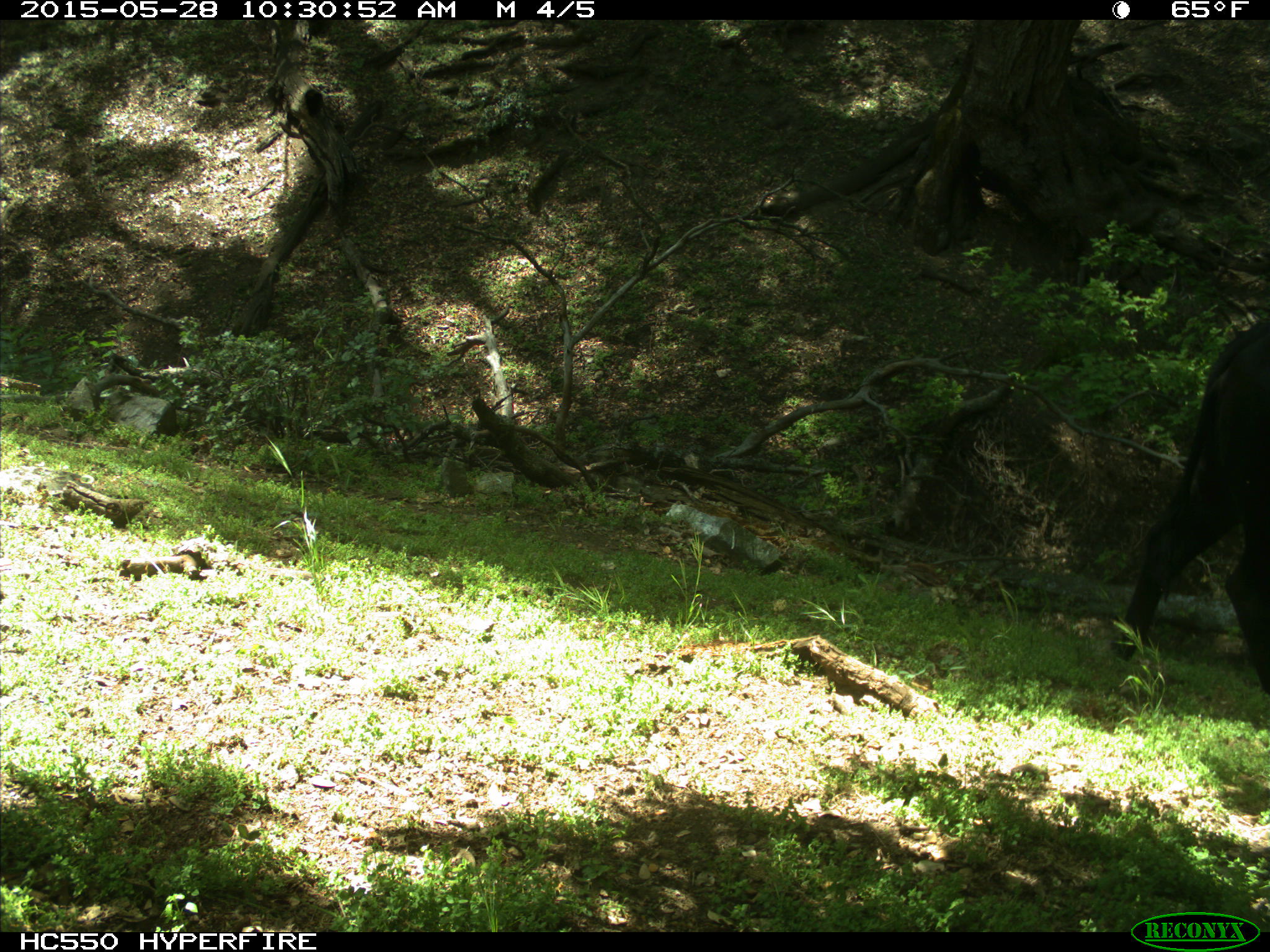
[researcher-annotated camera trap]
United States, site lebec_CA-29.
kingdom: Animalia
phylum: Chordata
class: Mammalia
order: Artiodactyla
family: Bovidae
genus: Bos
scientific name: Bos taurus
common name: domestic cow